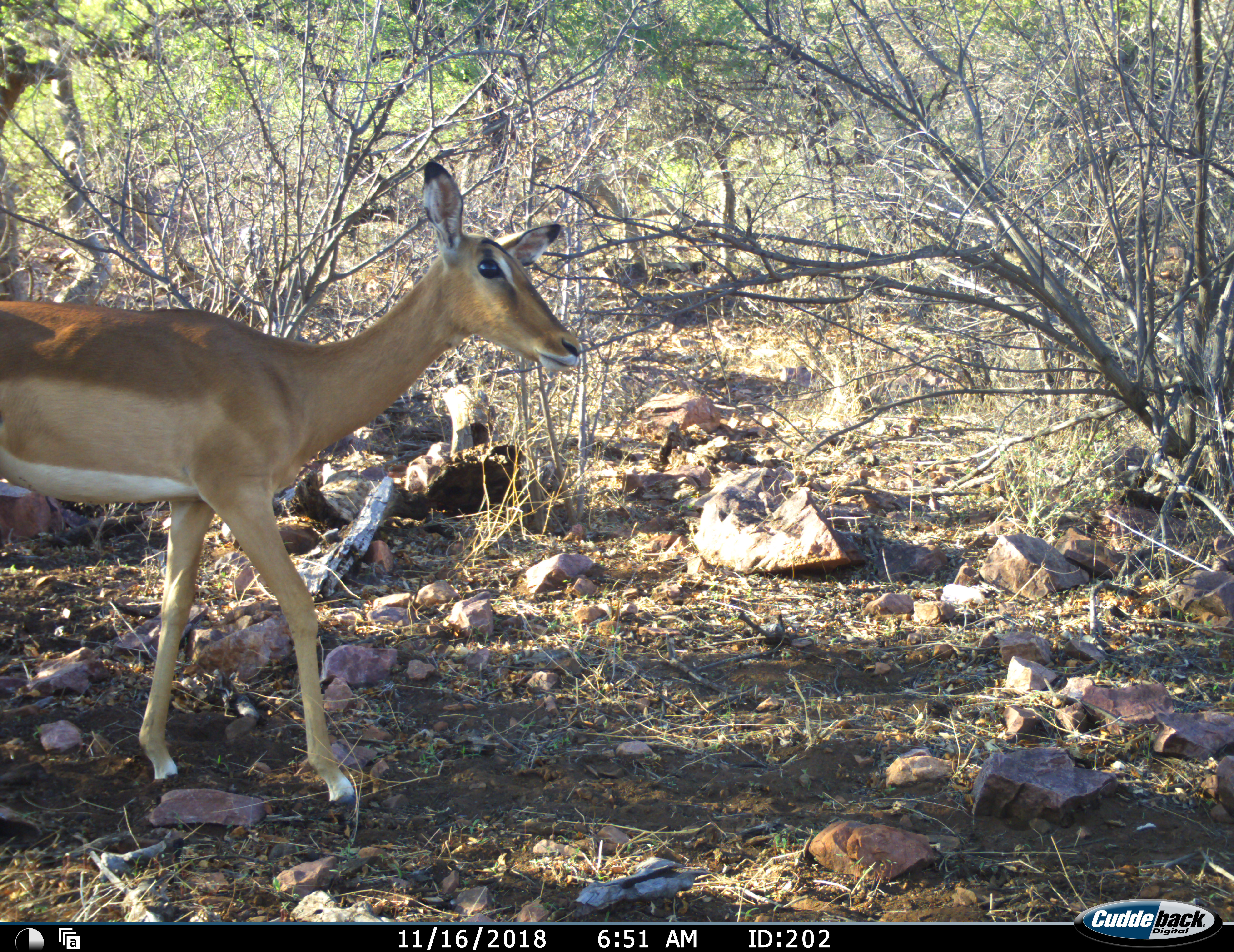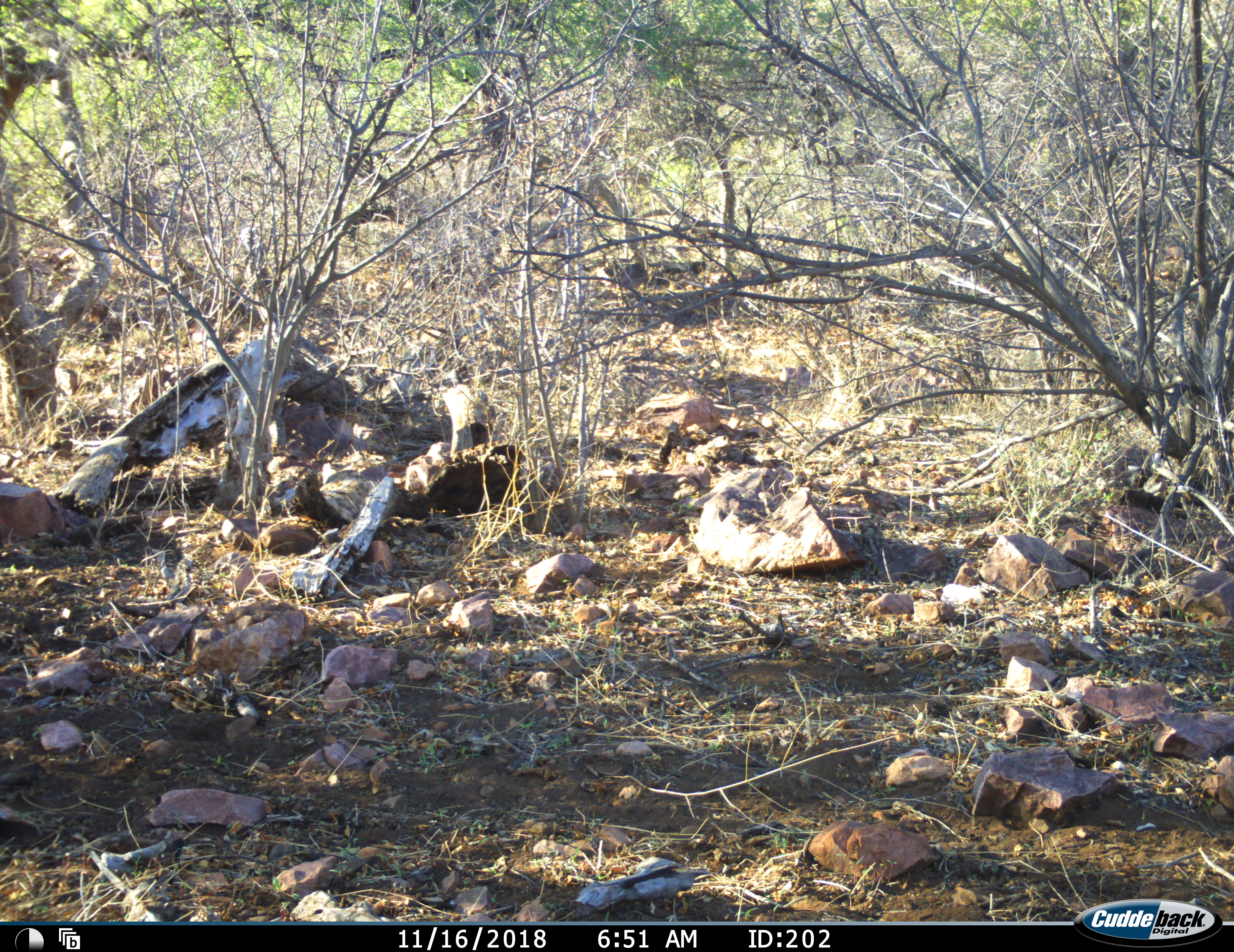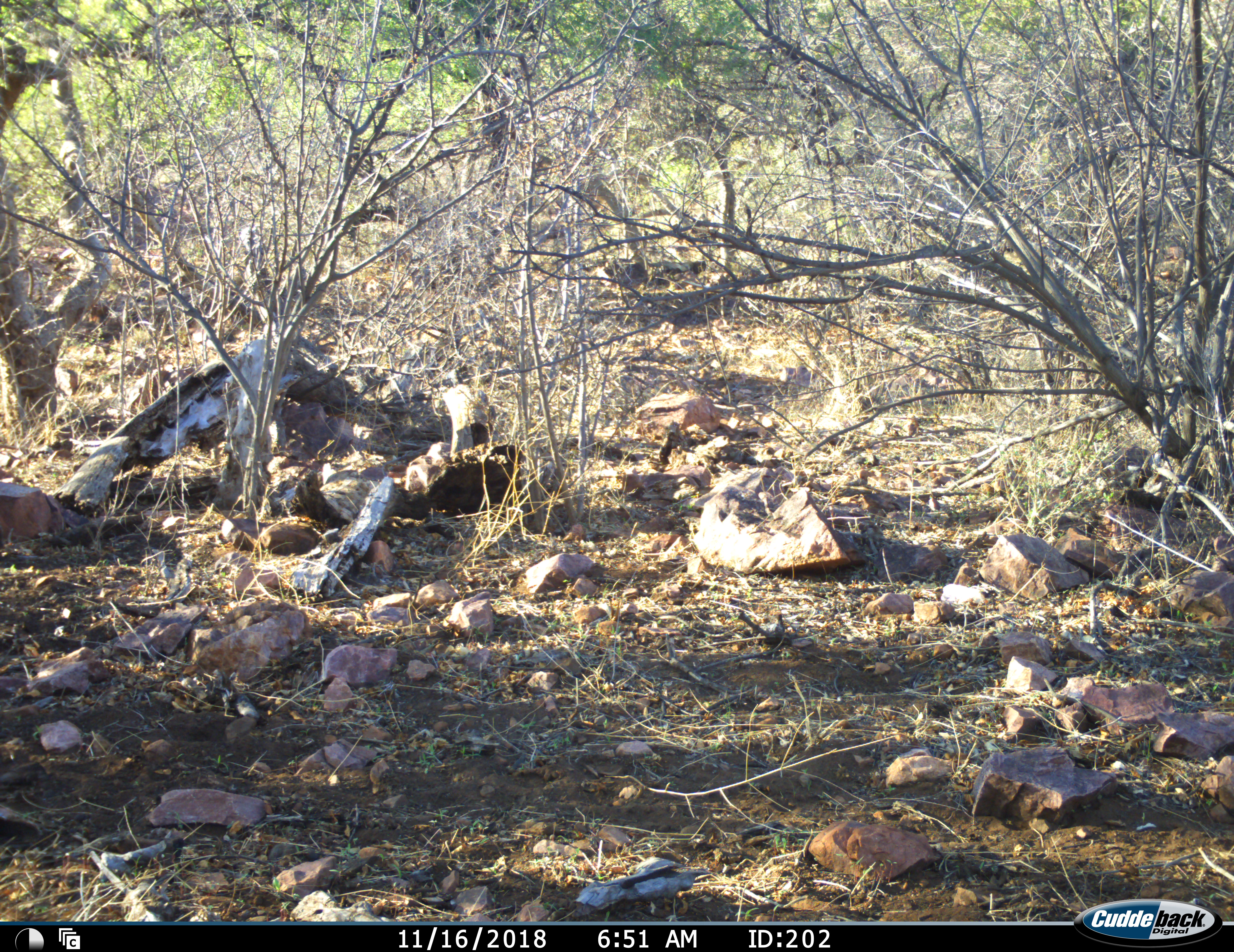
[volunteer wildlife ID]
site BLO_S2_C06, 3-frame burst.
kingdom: Animalia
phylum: Chordata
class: Mammalia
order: Artiodactyla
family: Bovidae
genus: Aepyceros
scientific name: Aepyceros melampus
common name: impala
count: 1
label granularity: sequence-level